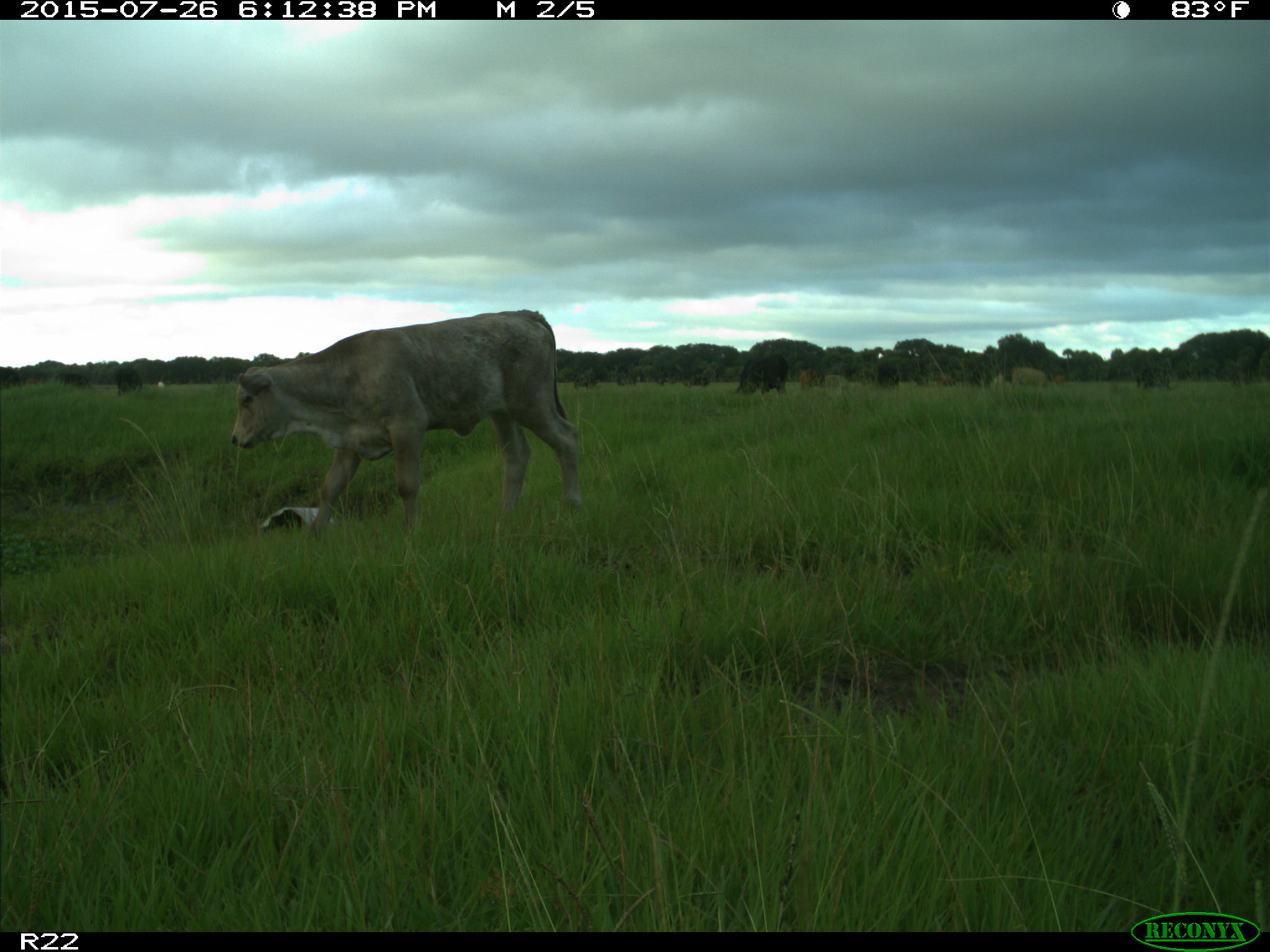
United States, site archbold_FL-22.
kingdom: Animalia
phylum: Chordata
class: Mammalia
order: Artiodactyla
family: Bovidae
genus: Bos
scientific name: Bos taurus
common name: domestic cow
Bos taurus (domestic cow).